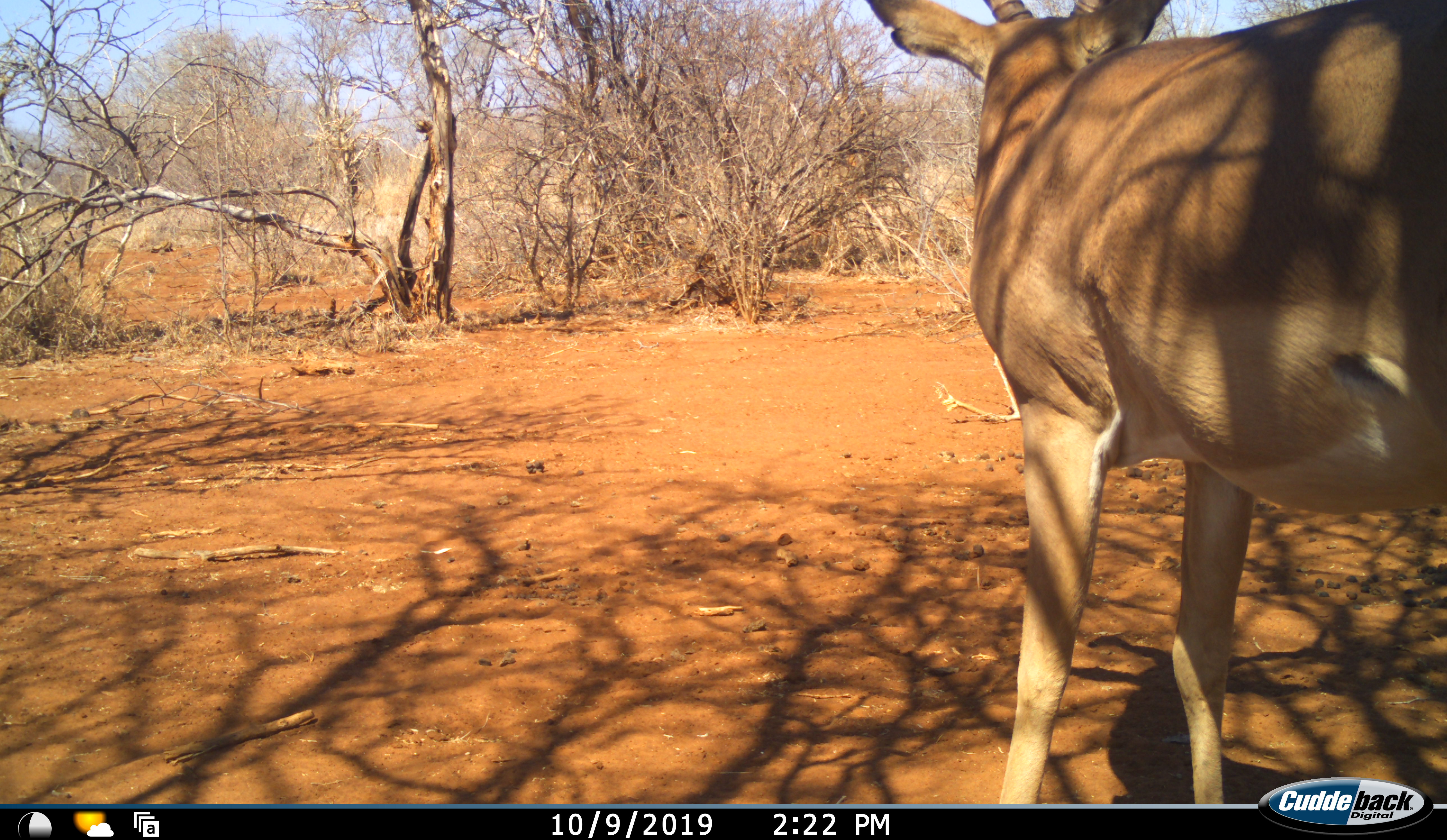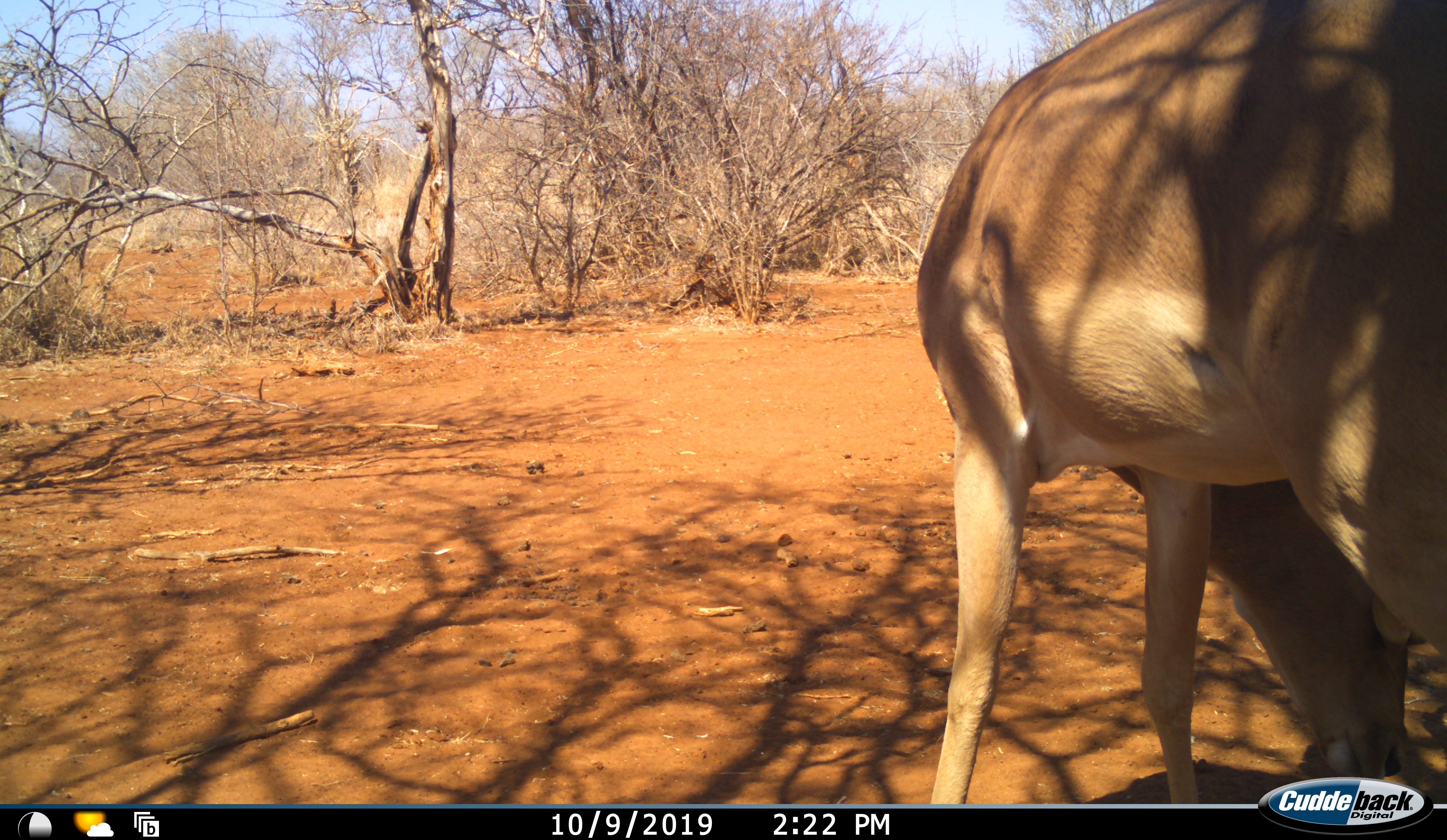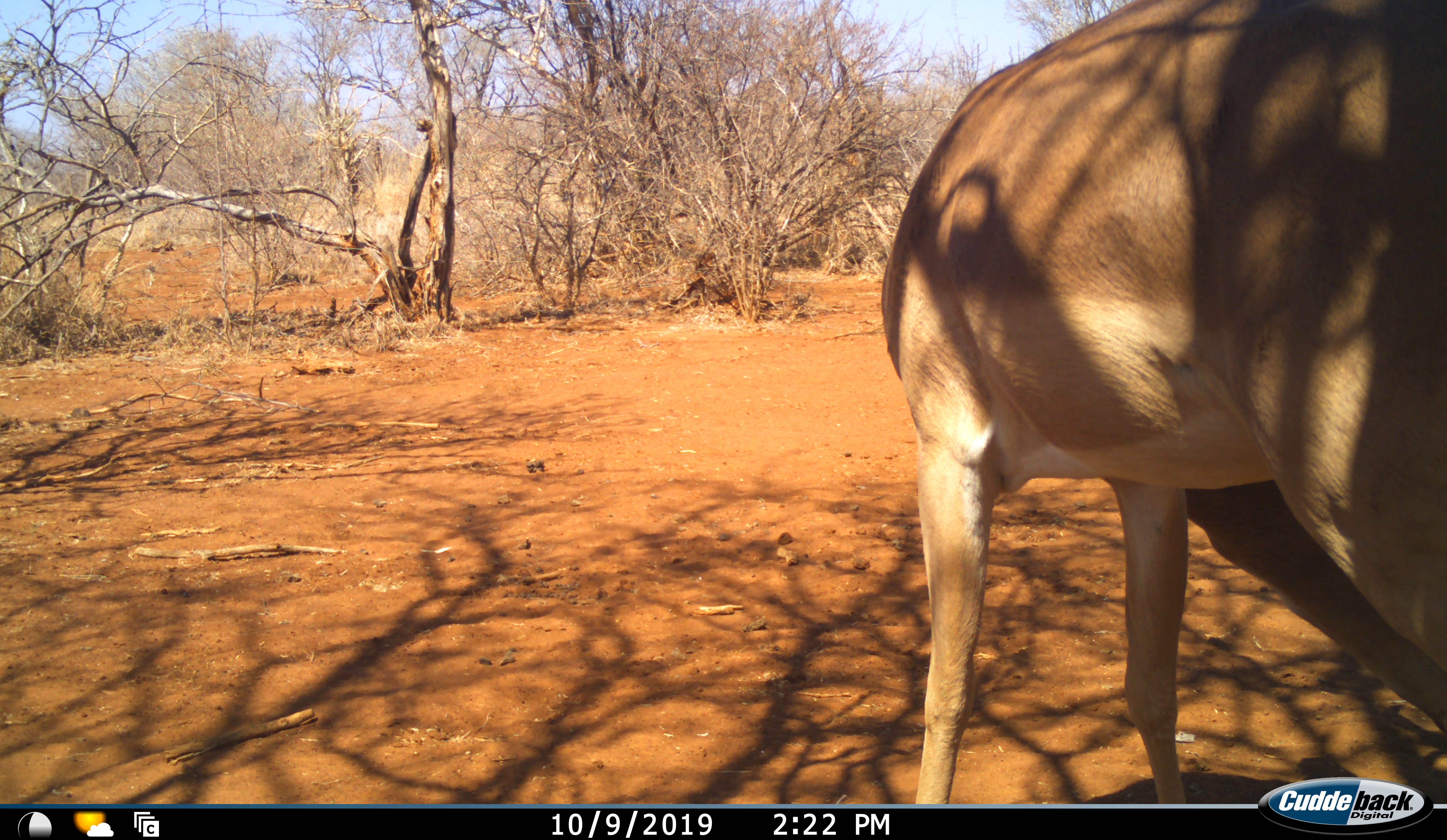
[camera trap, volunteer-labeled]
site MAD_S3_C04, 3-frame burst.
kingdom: Animalia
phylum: Chordata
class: Mammalia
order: Artiodactyla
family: Bovidae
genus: Aepyceros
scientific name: Aepyceros melampus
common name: impala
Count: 1.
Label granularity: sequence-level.